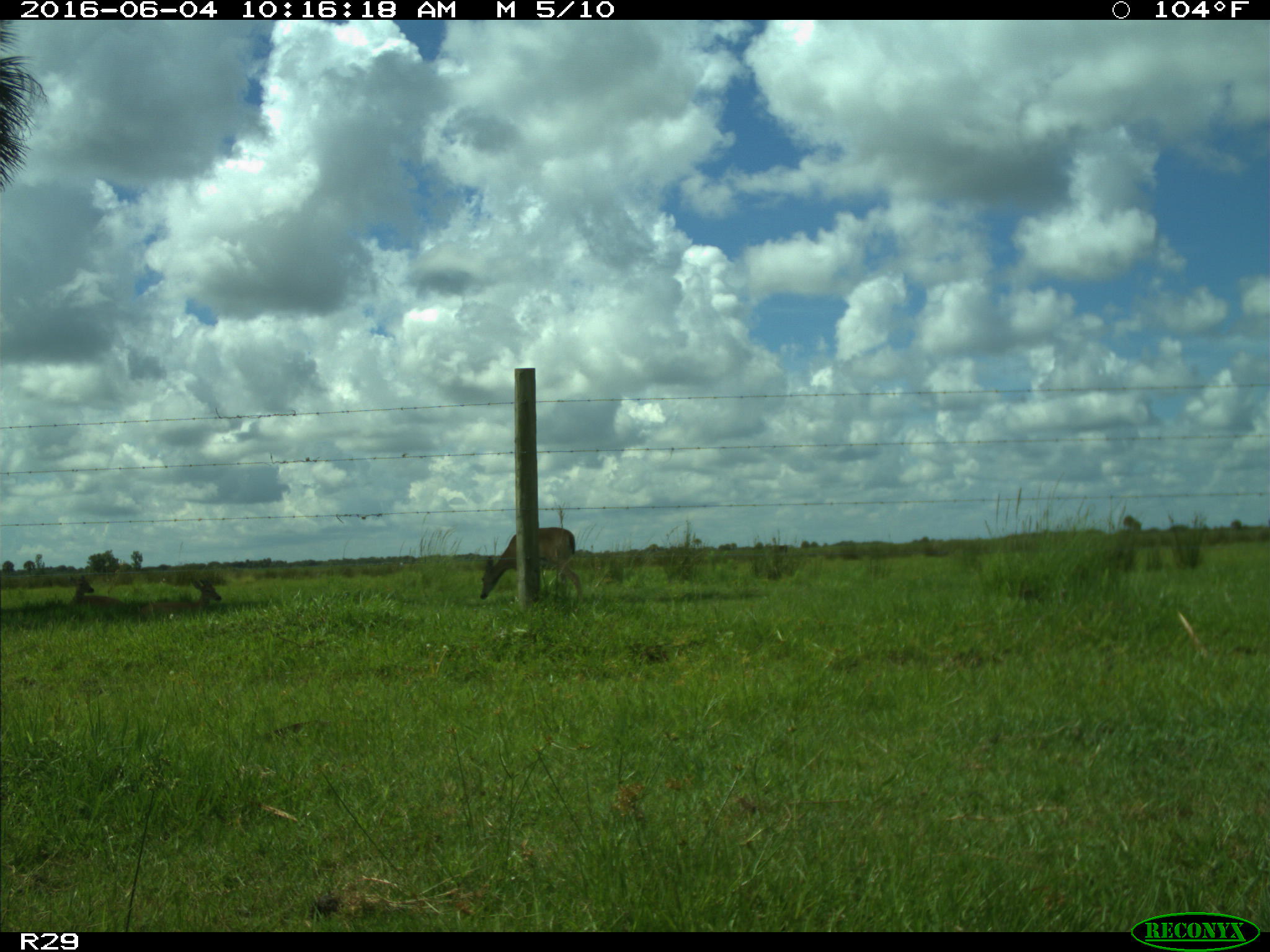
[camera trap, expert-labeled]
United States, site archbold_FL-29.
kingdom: Animalia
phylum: Chordata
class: Mammalia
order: Artiodactyla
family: Cervidae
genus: Odocoileus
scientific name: Odocoileus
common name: deer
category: unidentified deer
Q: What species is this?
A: Unidentified deer (deer) (Odocoileus).